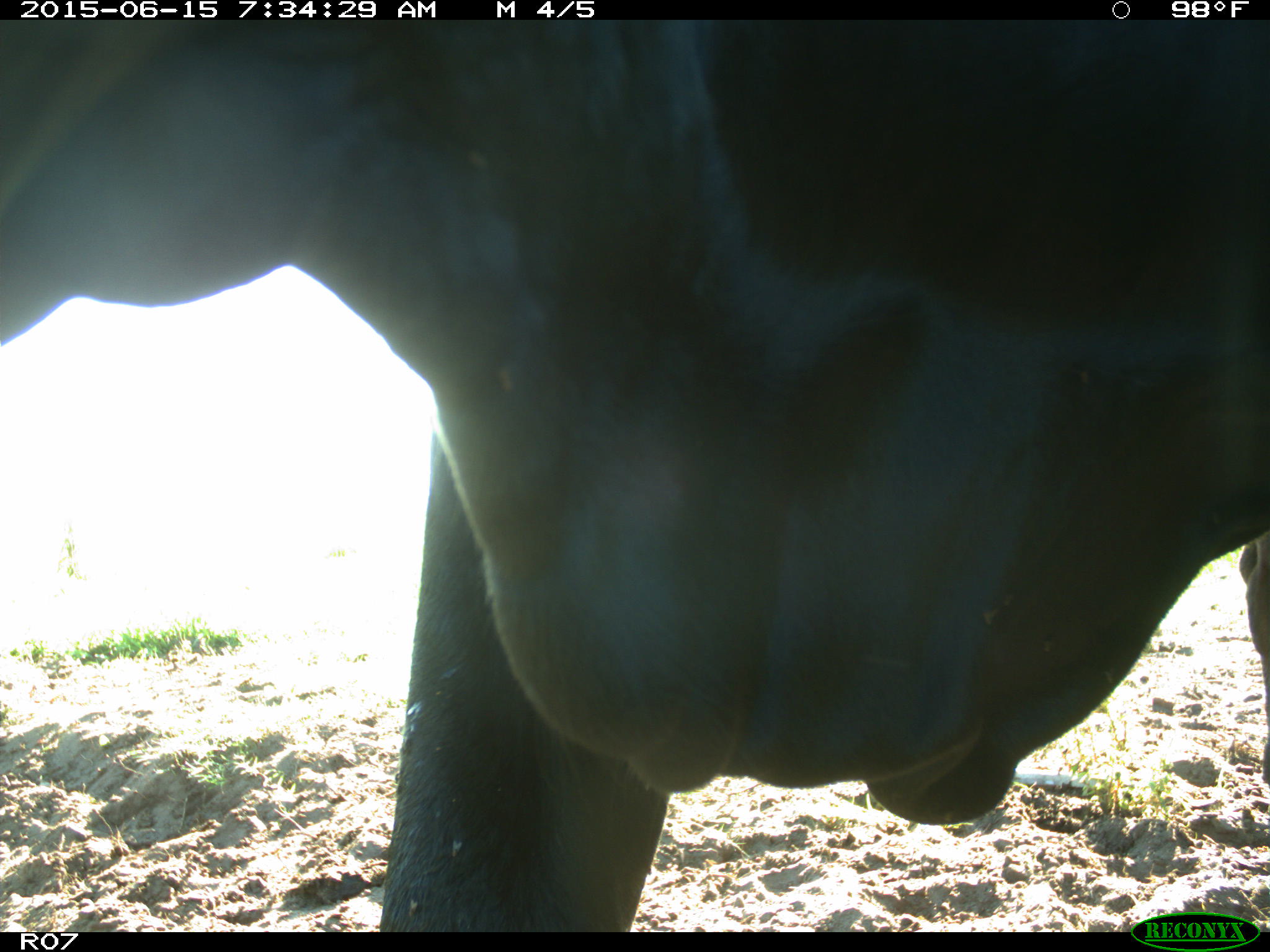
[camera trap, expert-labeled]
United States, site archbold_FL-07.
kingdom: Animalia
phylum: Chordata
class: Mammalia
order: Artiodactyla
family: Bovidae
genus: Bos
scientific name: Bos taurus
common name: domestic cow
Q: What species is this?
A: Bos taurus (domestic cow).